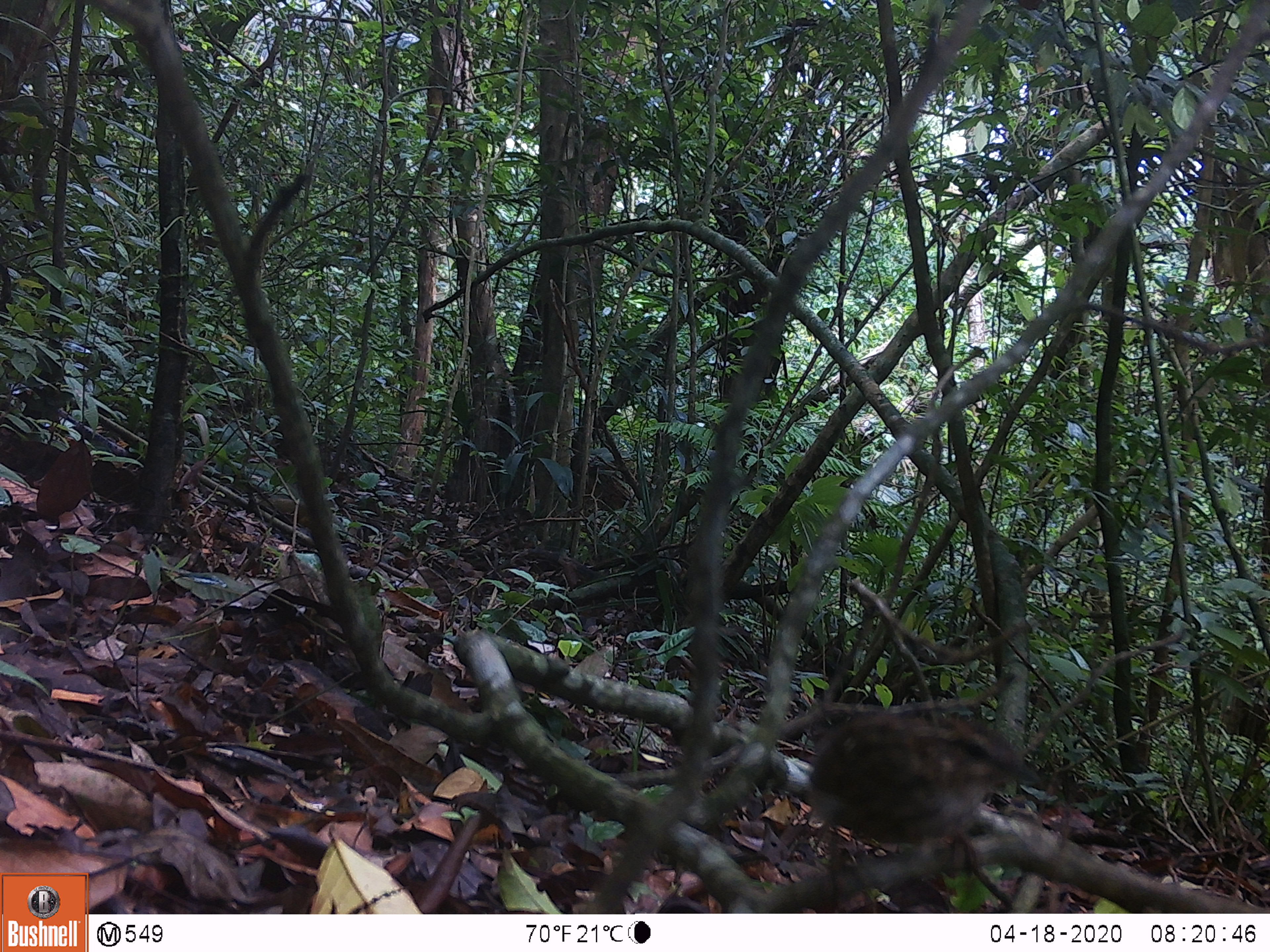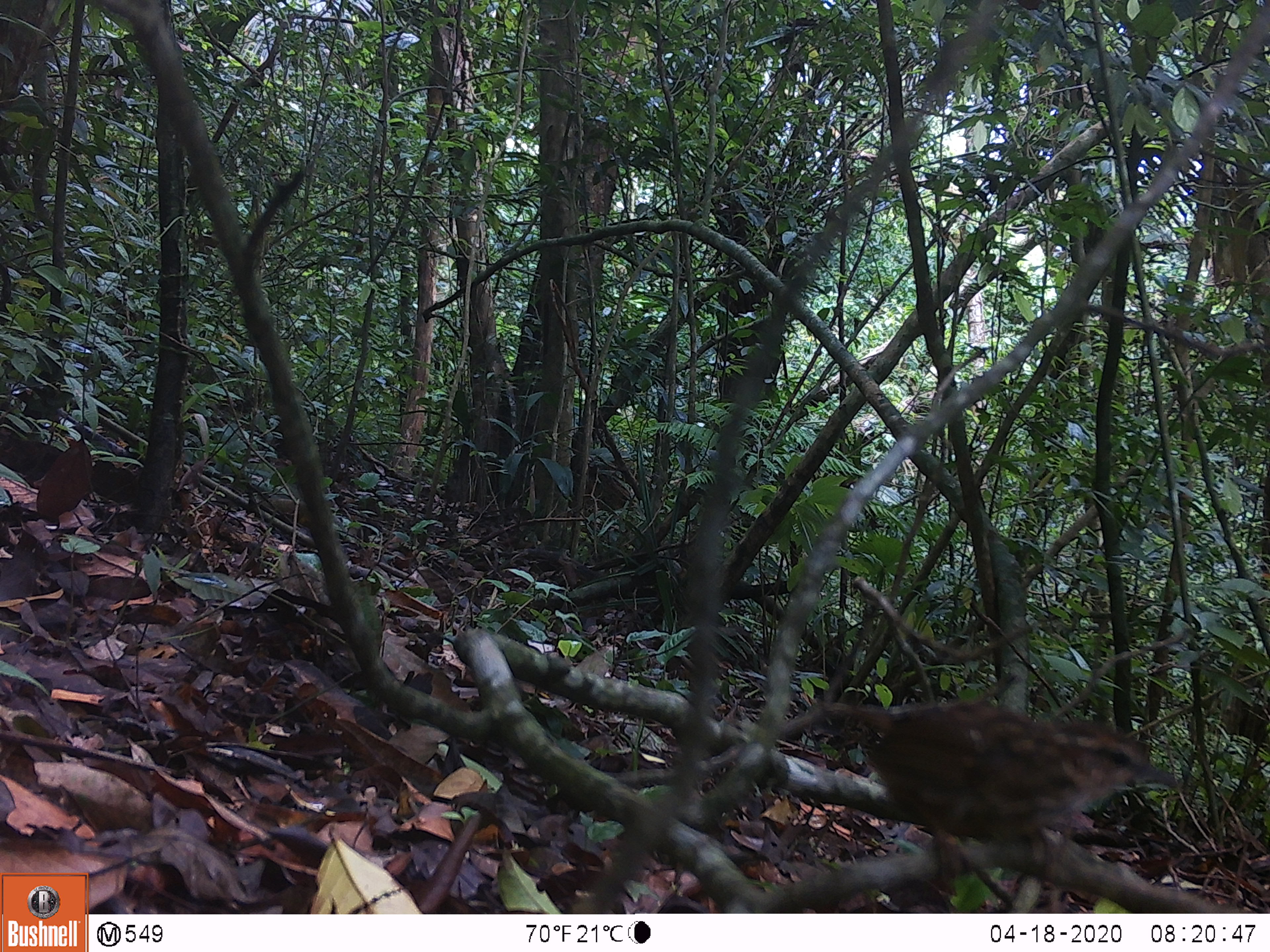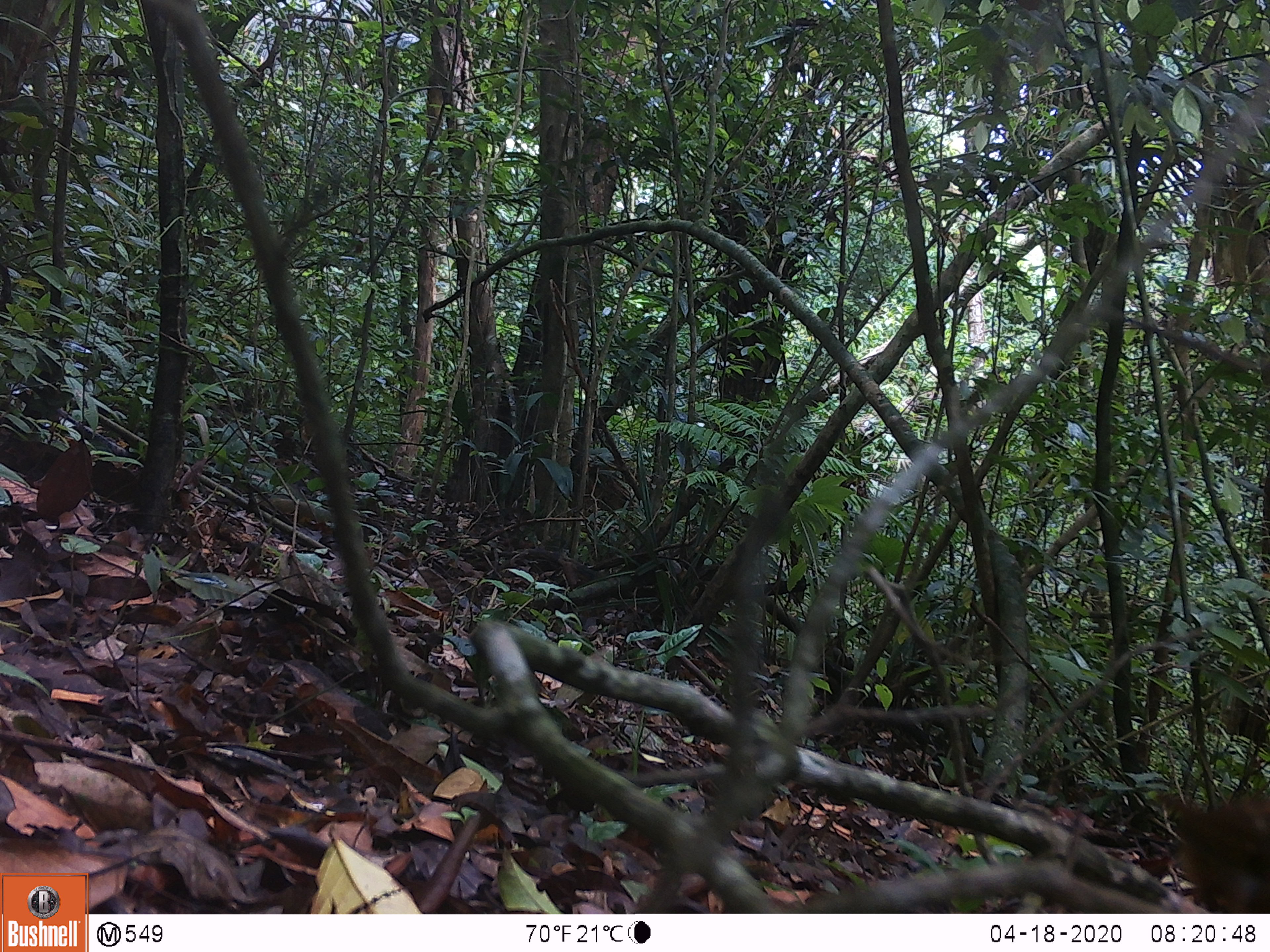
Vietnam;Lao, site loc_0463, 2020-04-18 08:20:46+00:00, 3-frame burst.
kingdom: Animalia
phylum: Chordata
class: Aves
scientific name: Aves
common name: bird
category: unidentified bird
Unidentified bird (bird) (Aves). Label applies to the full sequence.